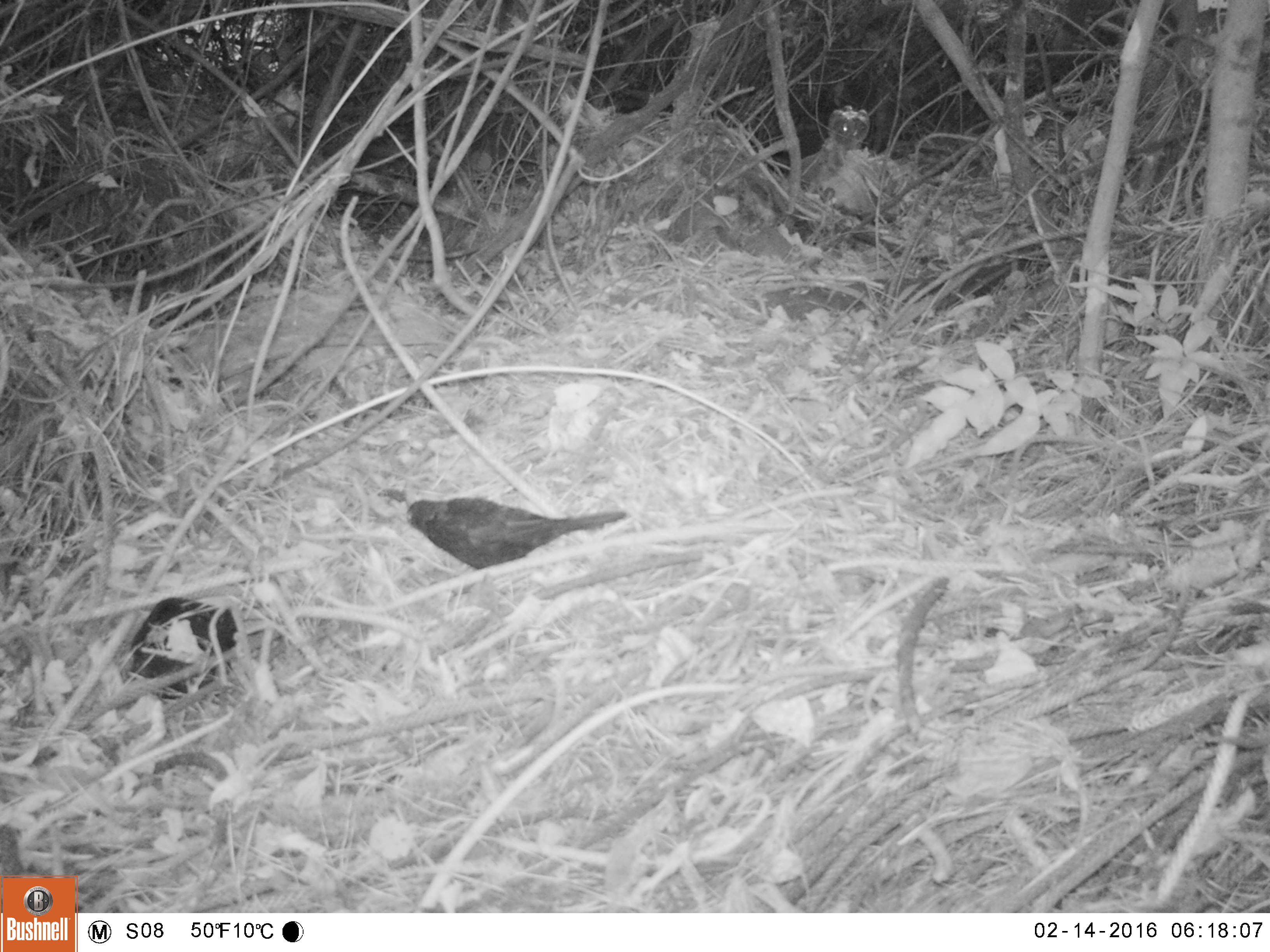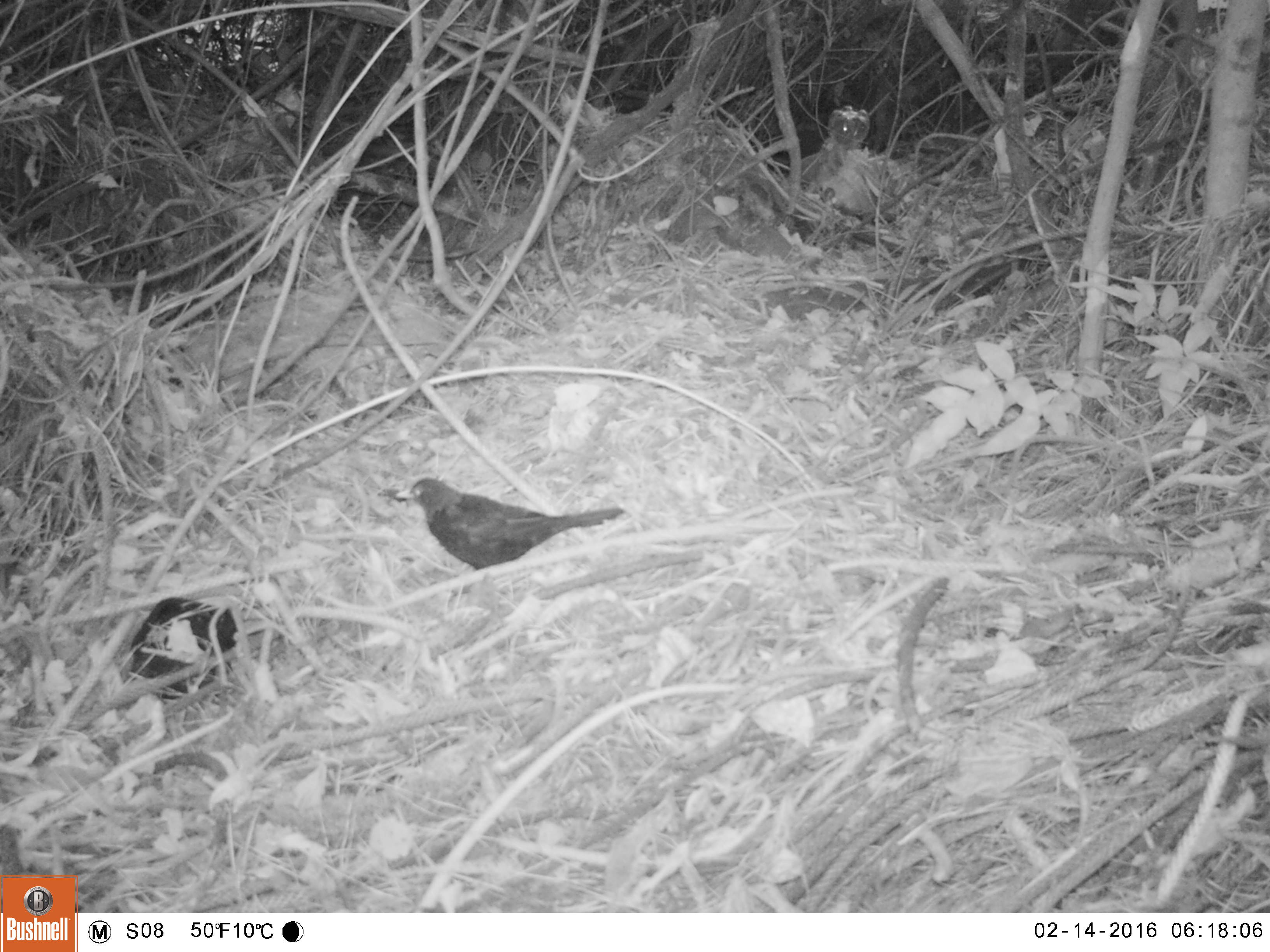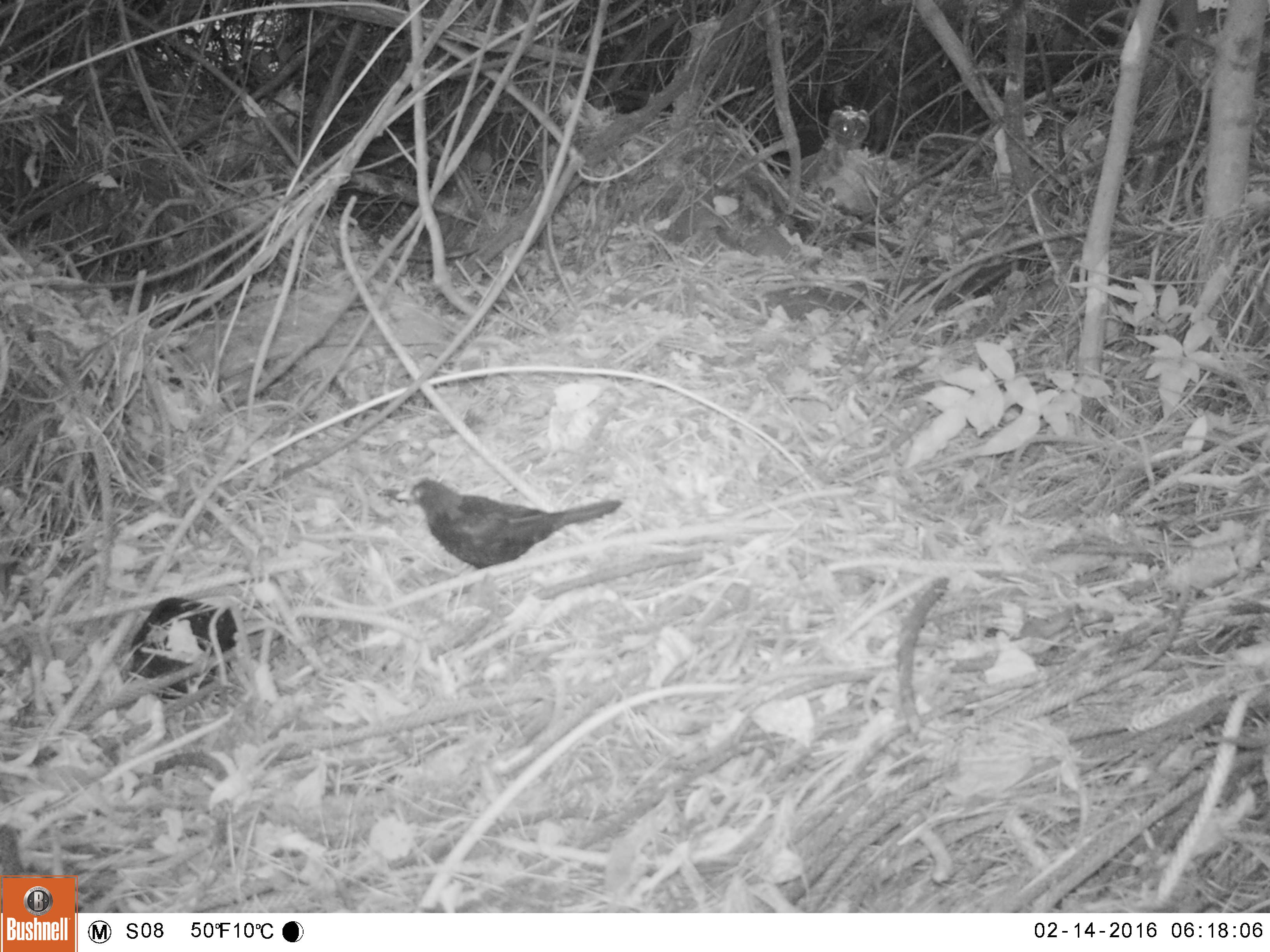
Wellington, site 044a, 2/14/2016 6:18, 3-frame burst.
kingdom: Animalia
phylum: Chordata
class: Aves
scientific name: Aves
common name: bird